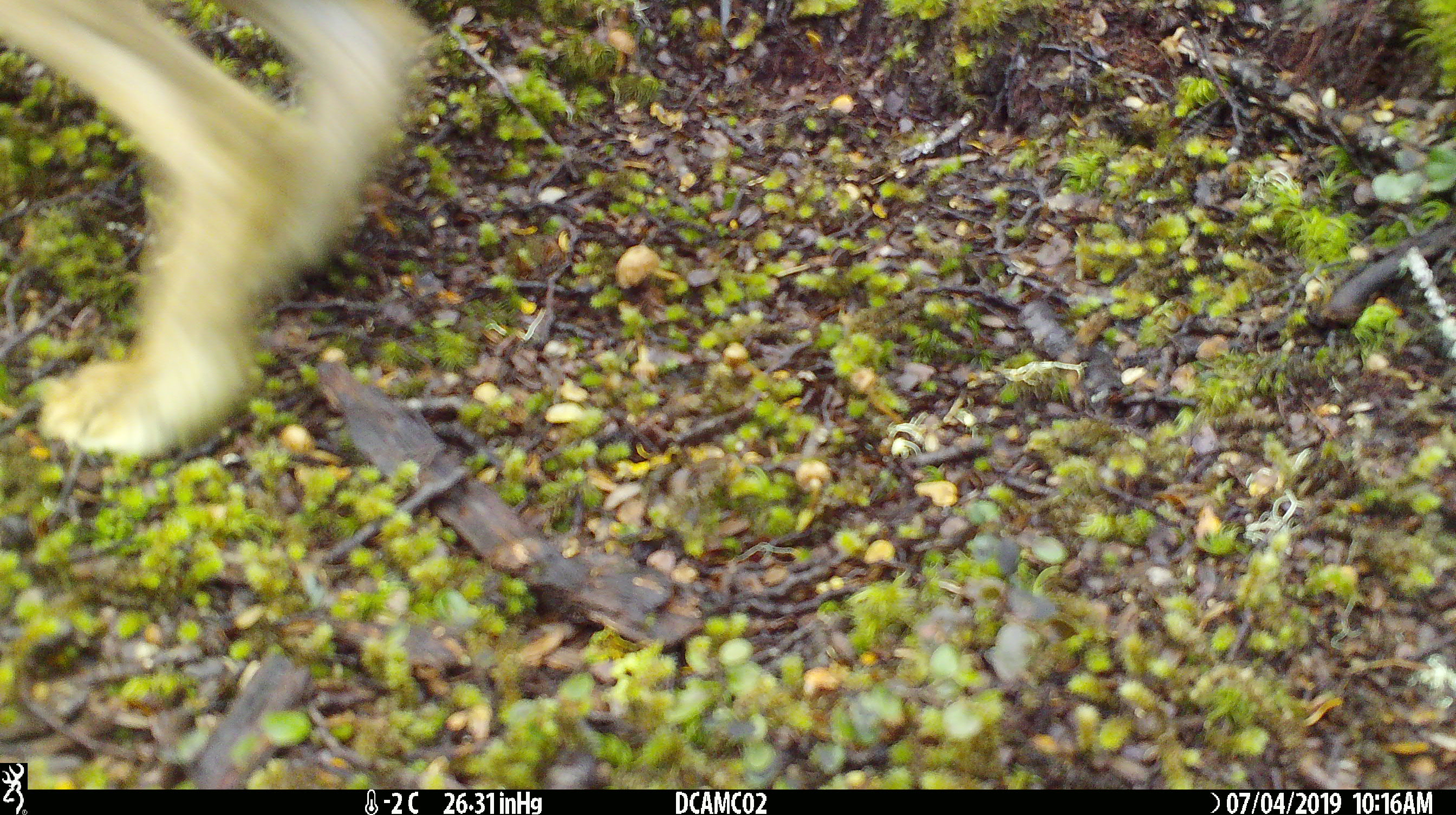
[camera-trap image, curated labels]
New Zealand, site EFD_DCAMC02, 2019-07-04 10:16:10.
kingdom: Animalia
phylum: Chordata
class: Mammalia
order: Lagomorpha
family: Leporidae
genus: Lepus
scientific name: Lepus europaeus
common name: brown hare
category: hare